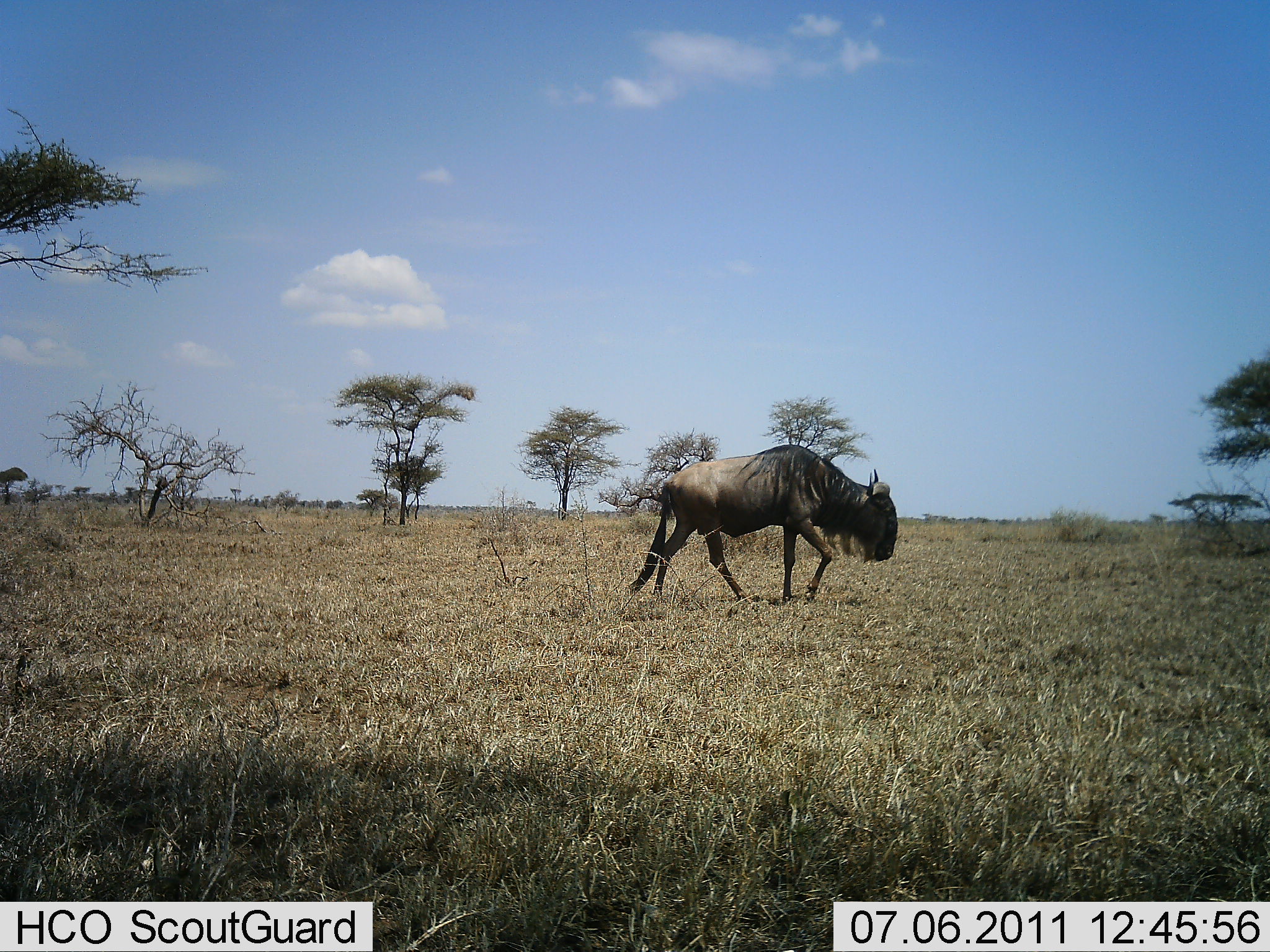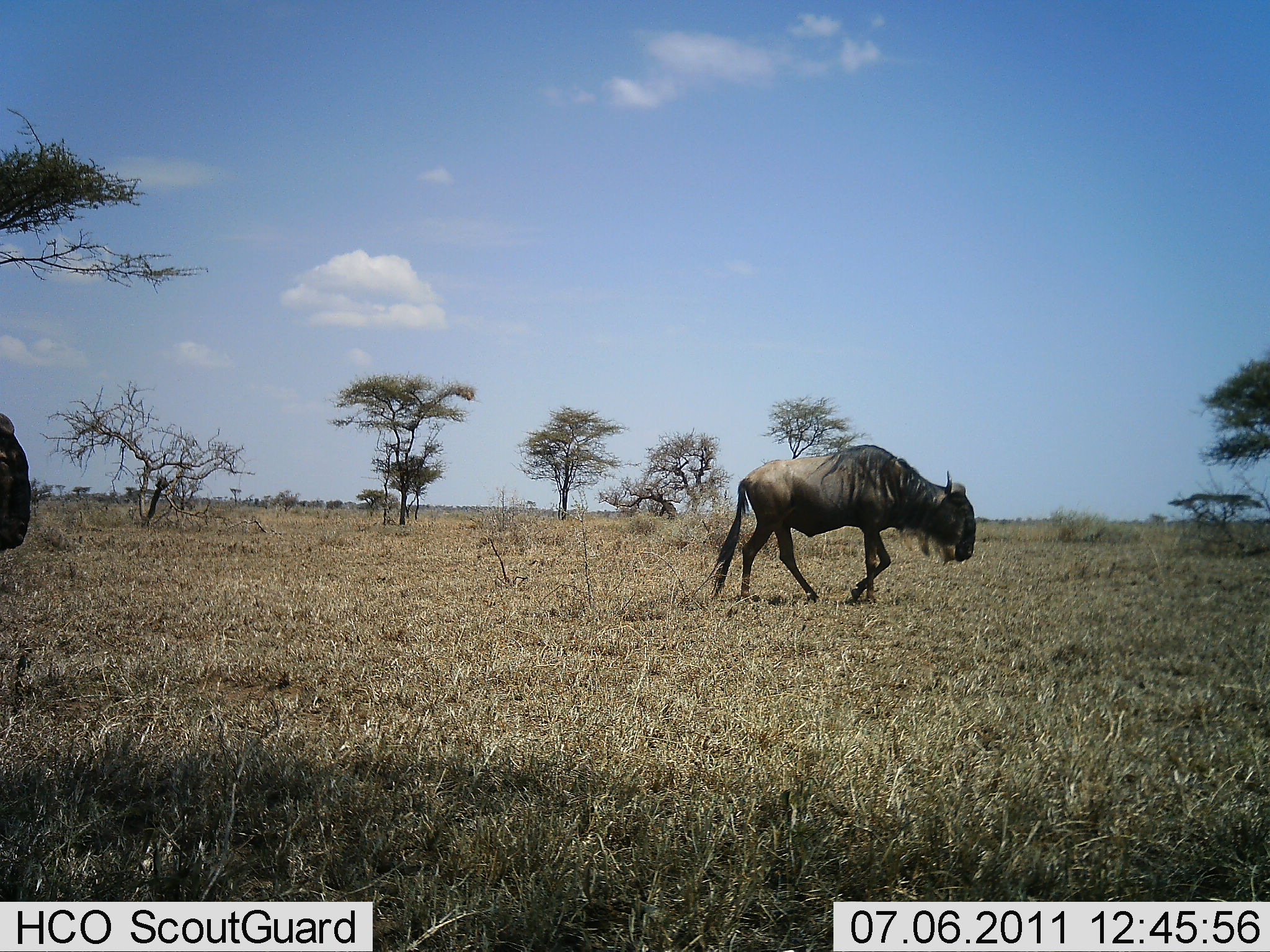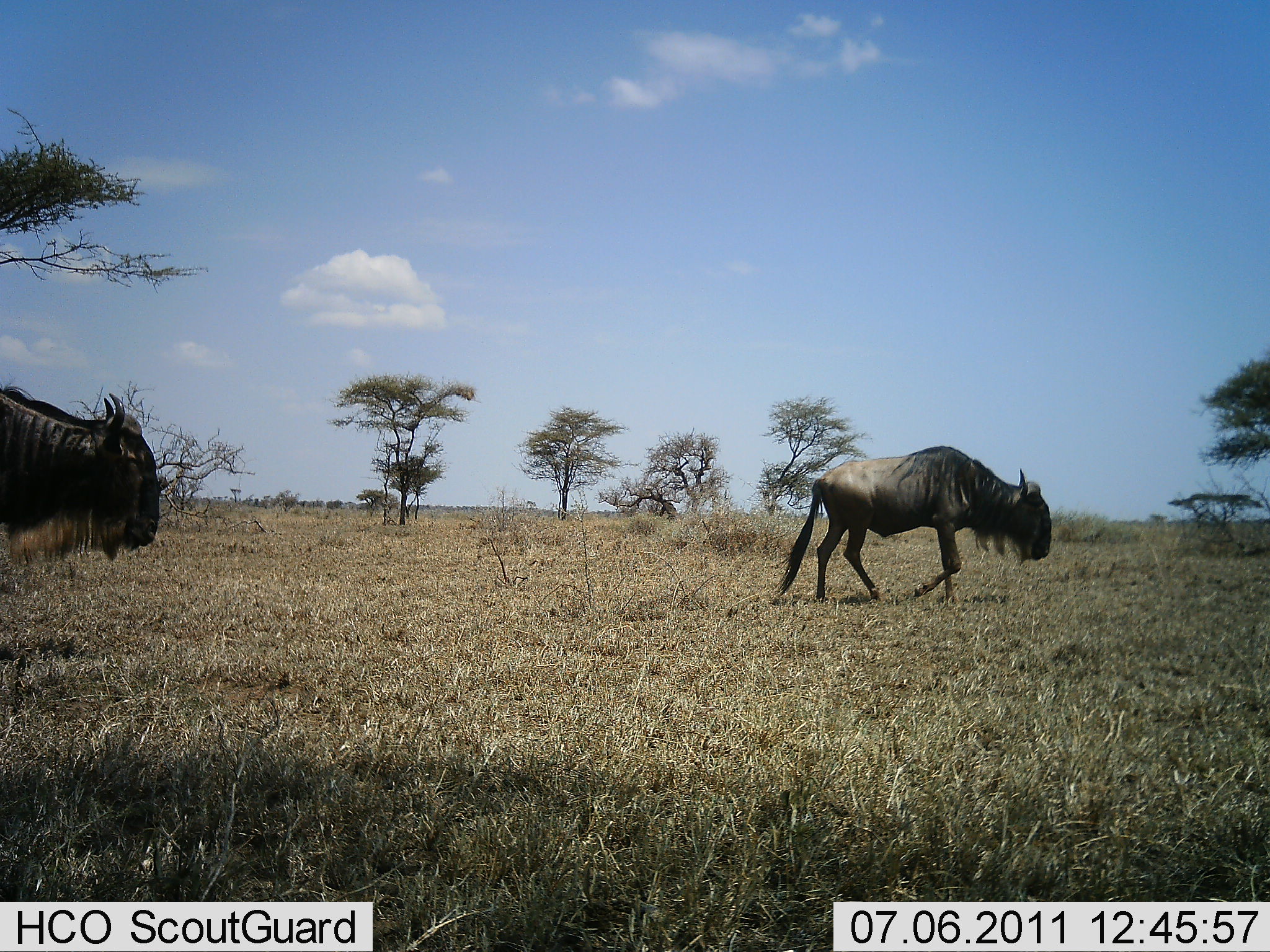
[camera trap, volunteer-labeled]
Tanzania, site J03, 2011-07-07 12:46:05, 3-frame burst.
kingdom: Animalia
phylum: Chordata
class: Mammalia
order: Artiodactyla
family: Bovidae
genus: Connochaetes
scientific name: Connochaetes taurinus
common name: blue wildebeest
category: wildebeest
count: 2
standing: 0%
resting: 0%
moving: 100%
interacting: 0%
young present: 0%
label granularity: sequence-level